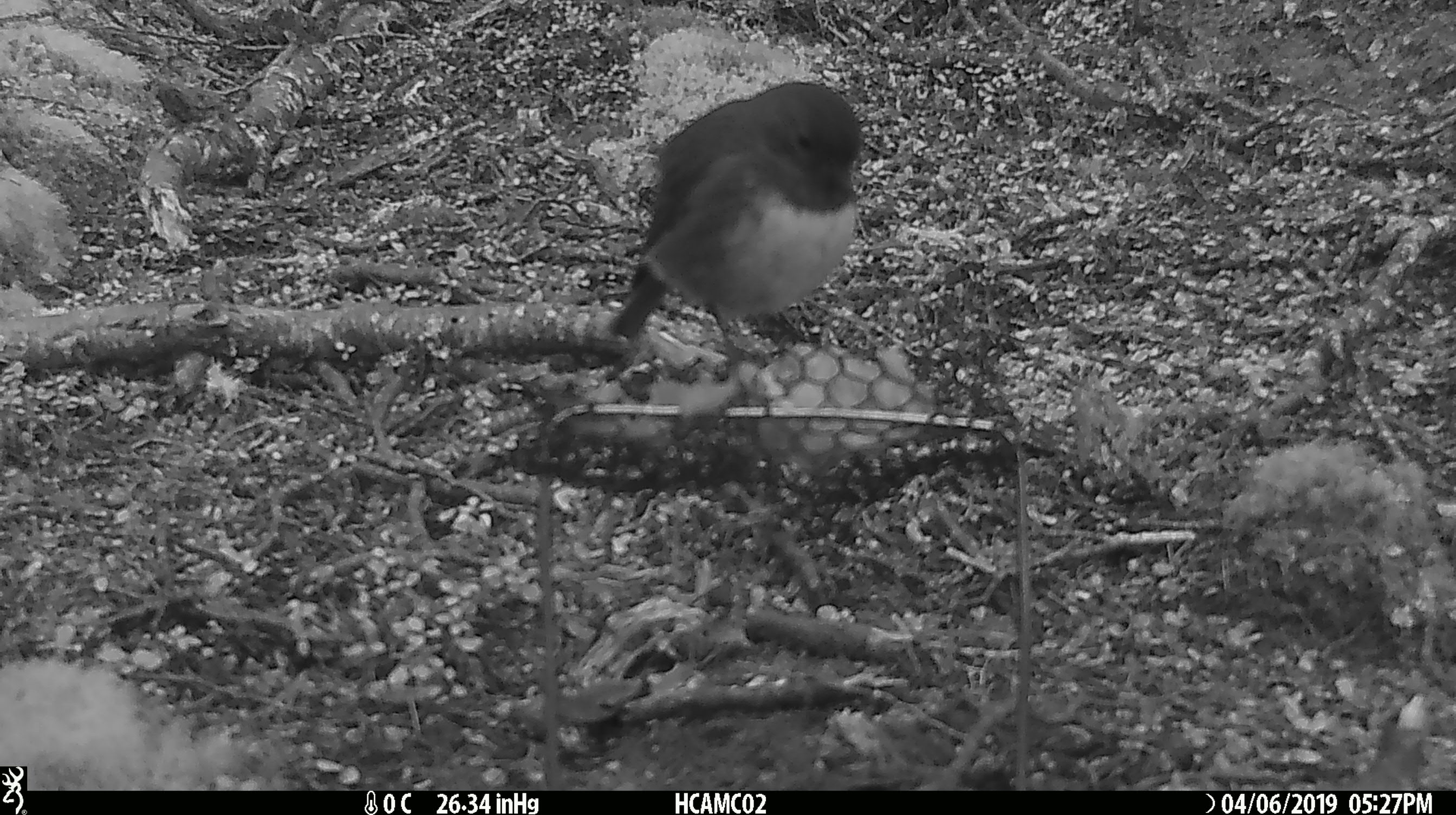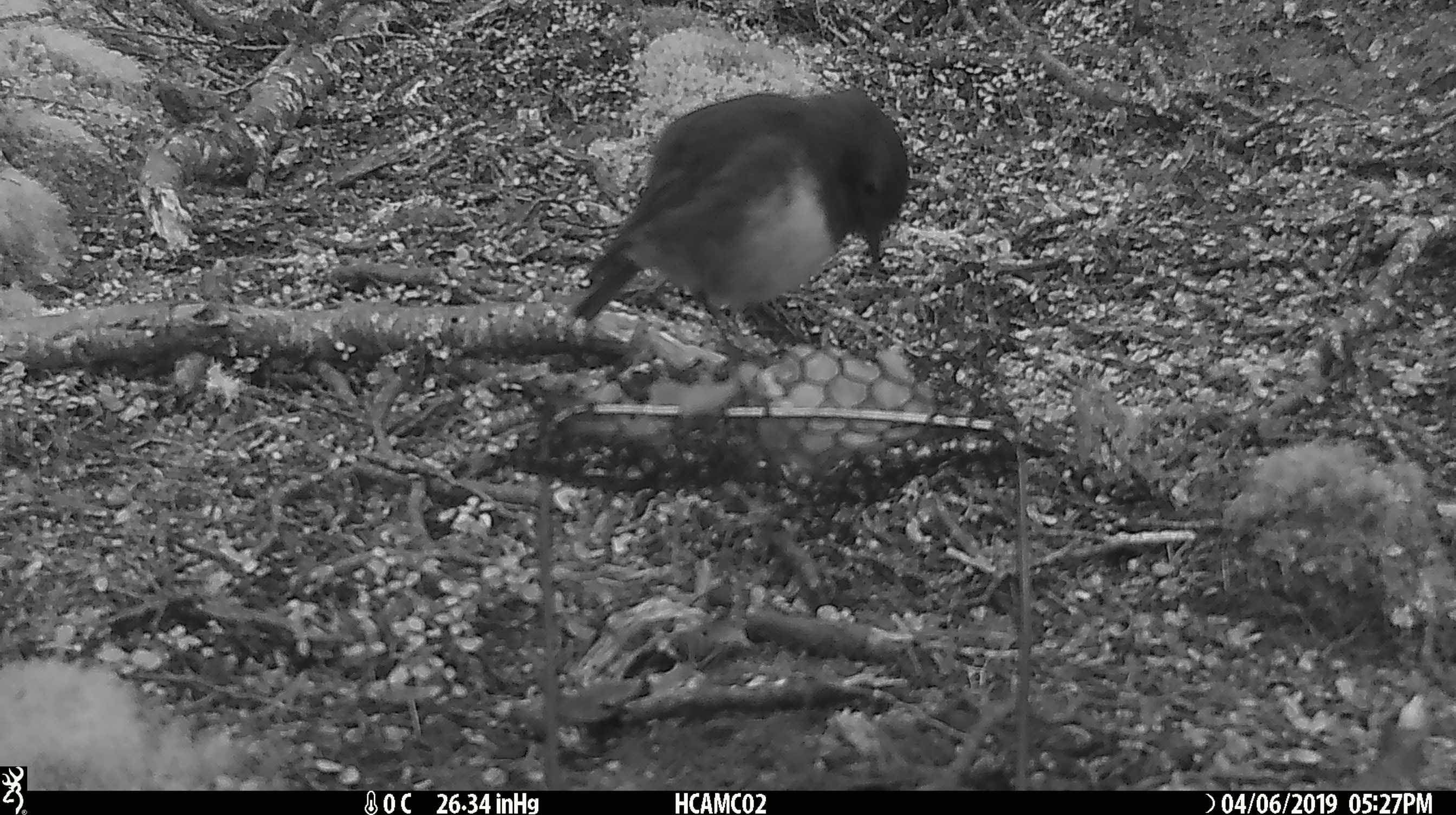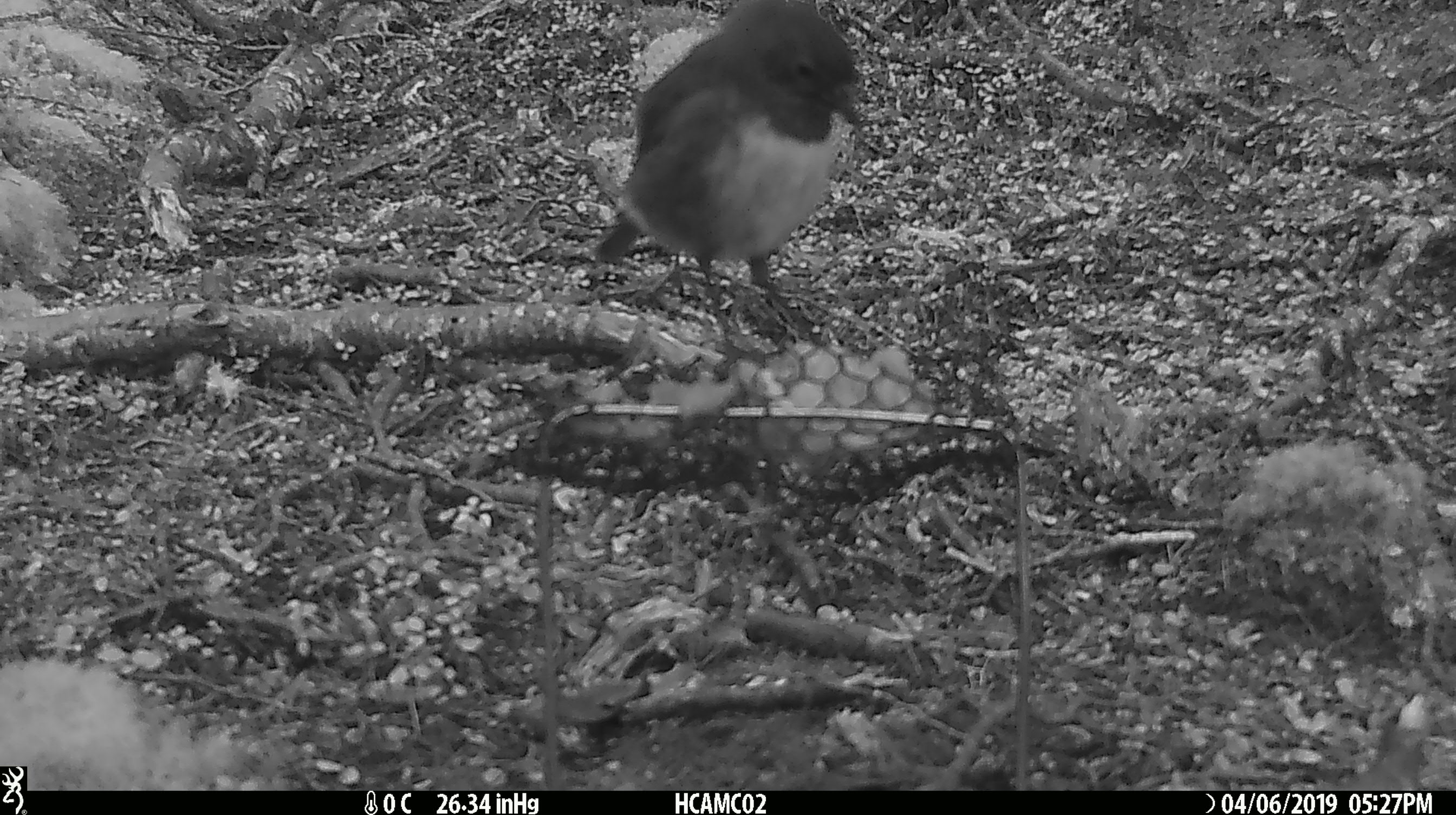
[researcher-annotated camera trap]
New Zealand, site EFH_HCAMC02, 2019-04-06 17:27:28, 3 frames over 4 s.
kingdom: Animalia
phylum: Chordata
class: Aves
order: Passeriformes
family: Petroicidae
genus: Petroica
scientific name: Petroica australis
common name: new zealand robin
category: robin